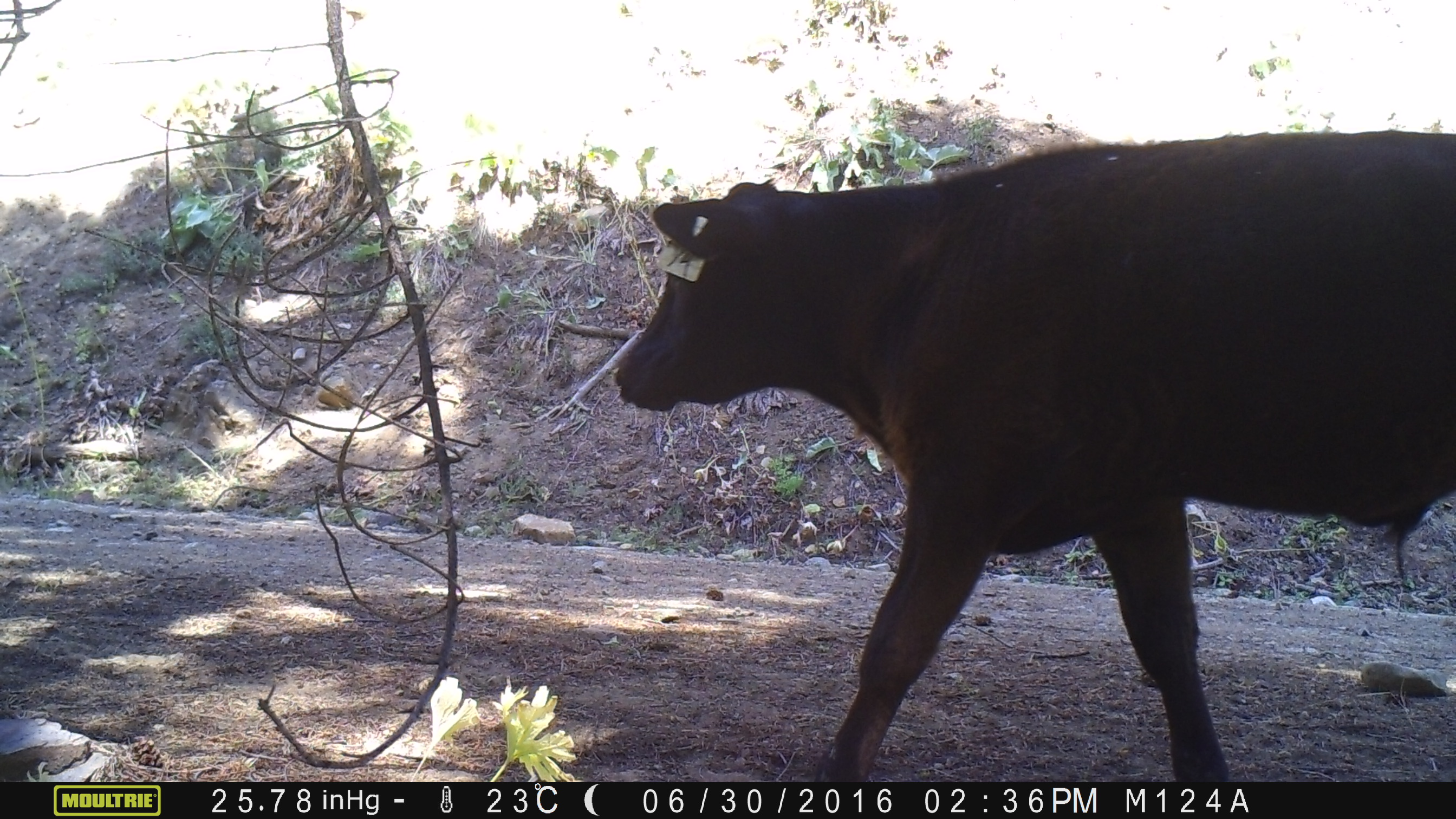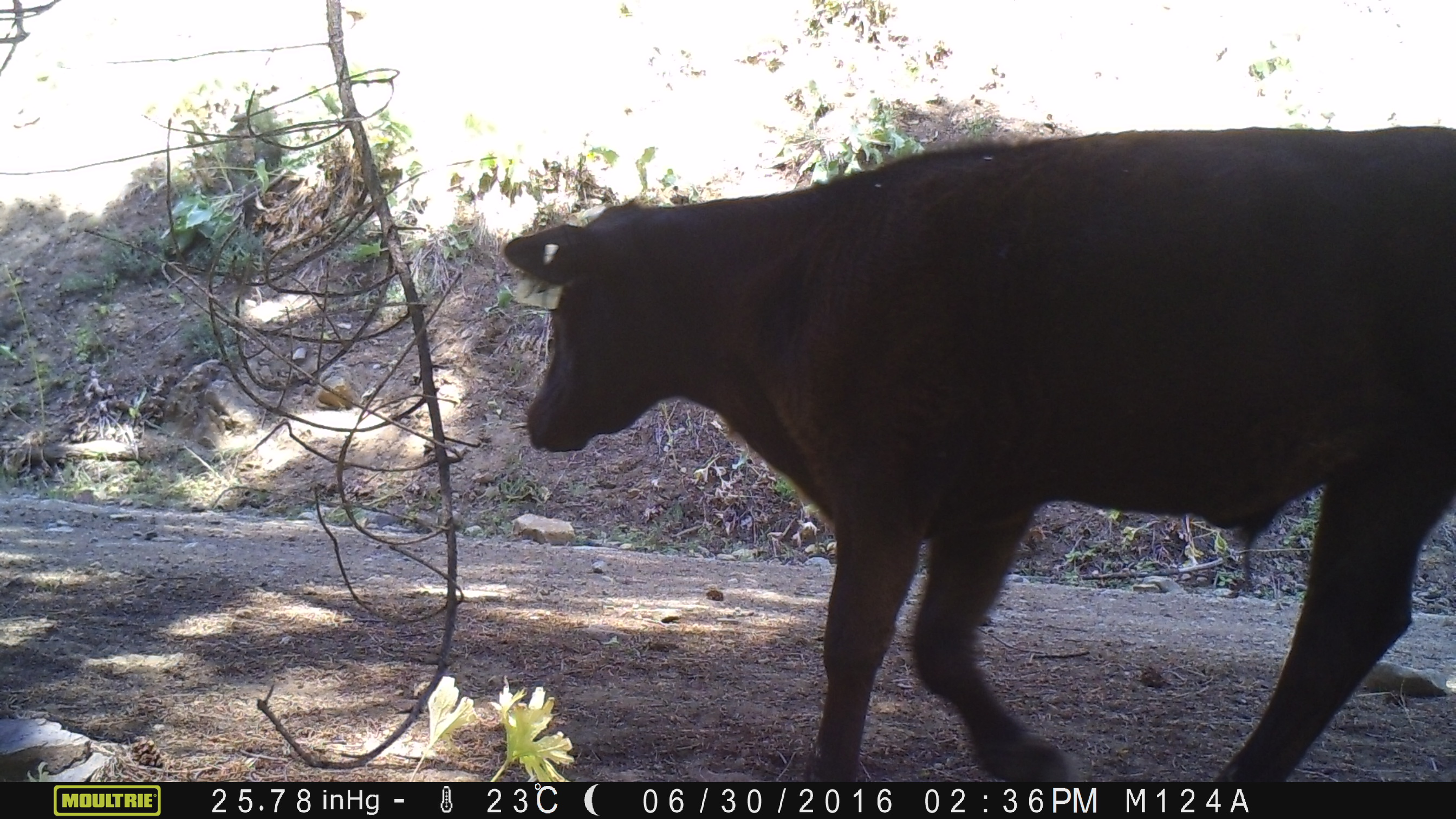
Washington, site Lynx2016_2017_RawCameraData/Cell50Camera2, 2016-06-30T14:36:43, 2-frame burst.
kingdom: Animalia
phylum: Chordata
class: Mammalia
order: Artiodactyla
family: Bovidae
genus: Bos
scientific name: Bos taurus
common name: domestic cattle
Domestic cattle (Bos taurus). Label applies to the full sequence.